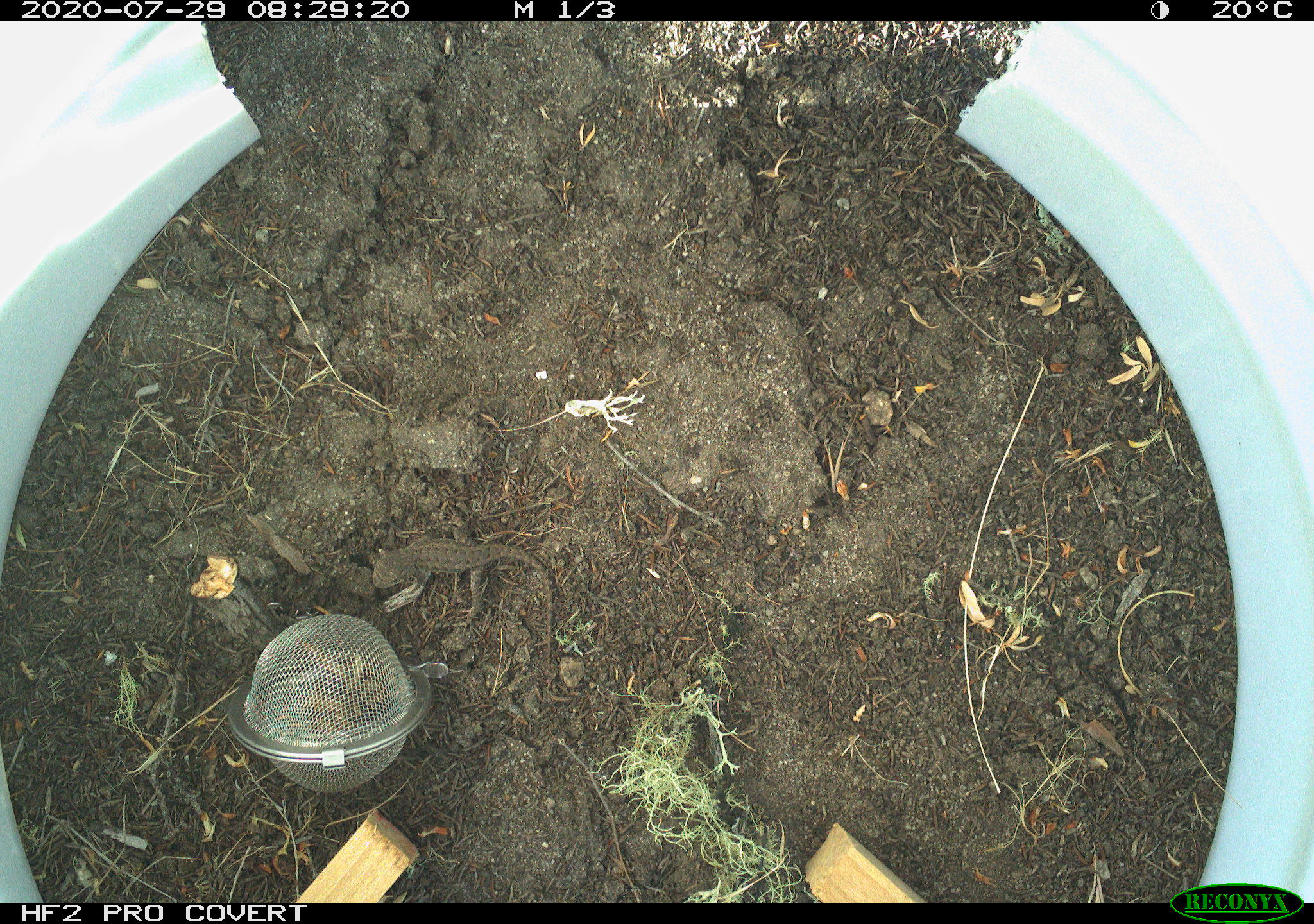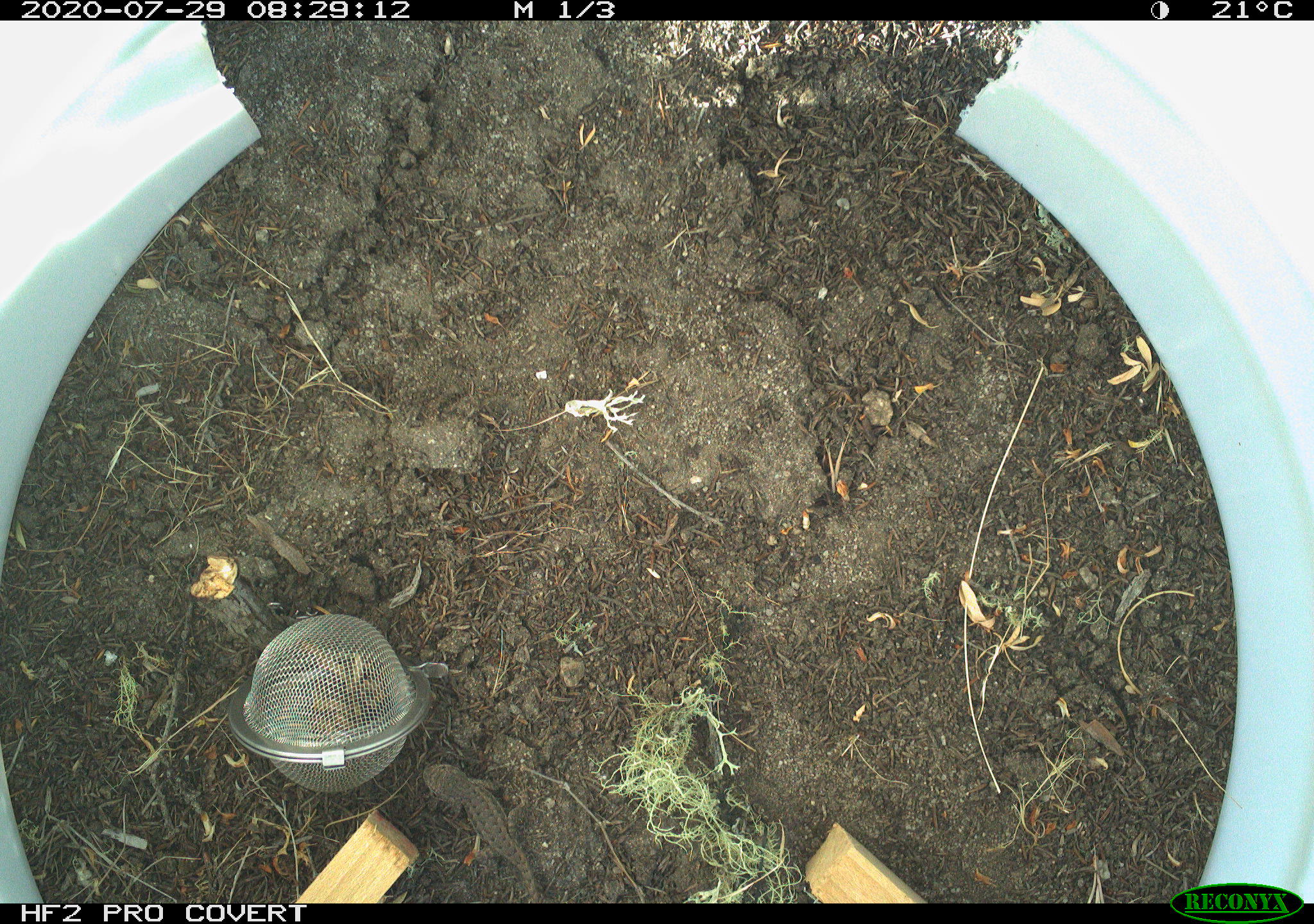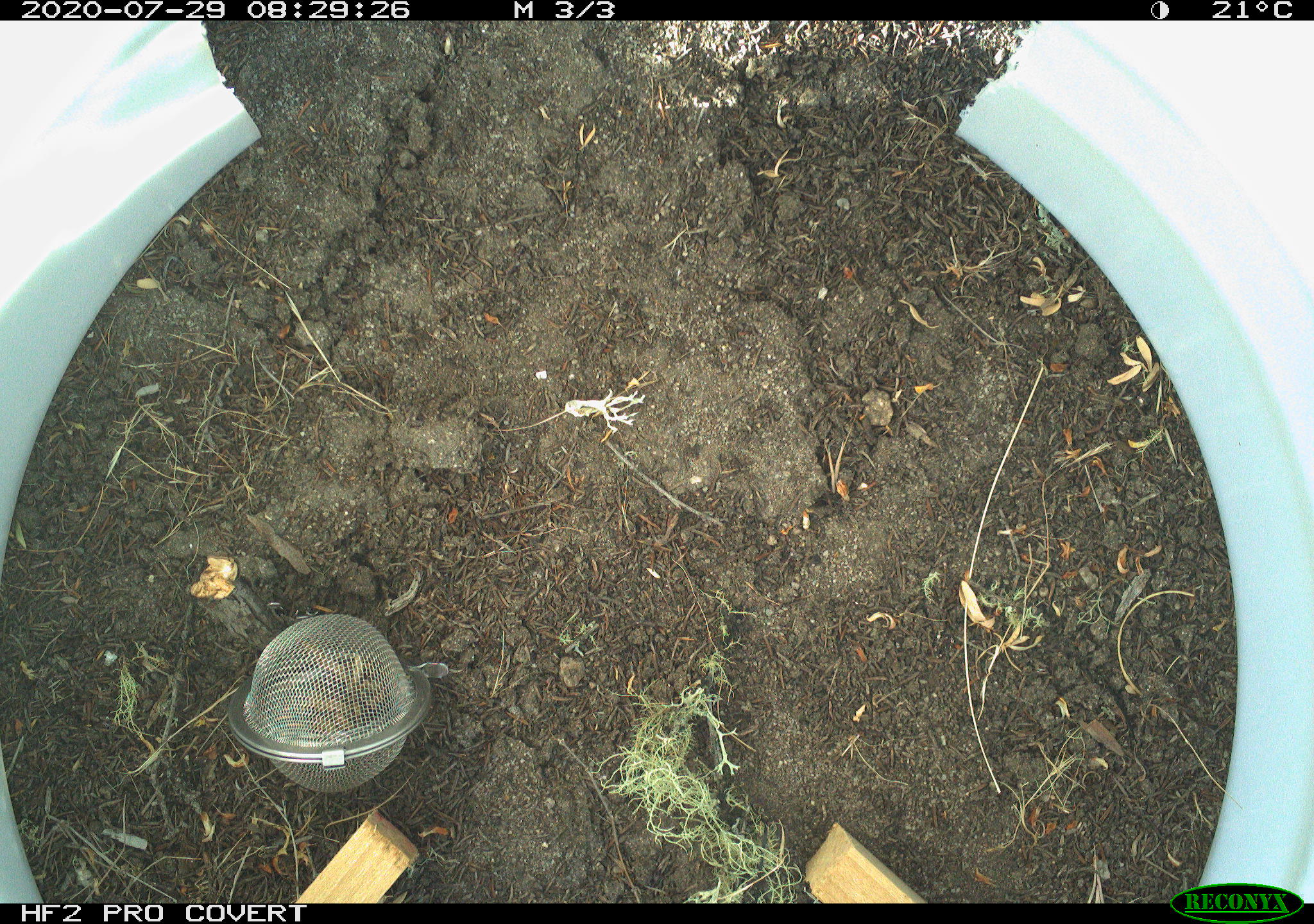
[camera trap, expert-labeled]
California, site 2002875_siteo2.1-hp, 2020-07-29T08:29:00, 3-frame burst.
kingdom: Animalia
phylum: Chordata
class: Reptilia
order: Squamata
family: Phrynosomatidae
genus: Sceloporus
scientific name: Sceloporus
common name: spiny lizards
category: sceloporus species